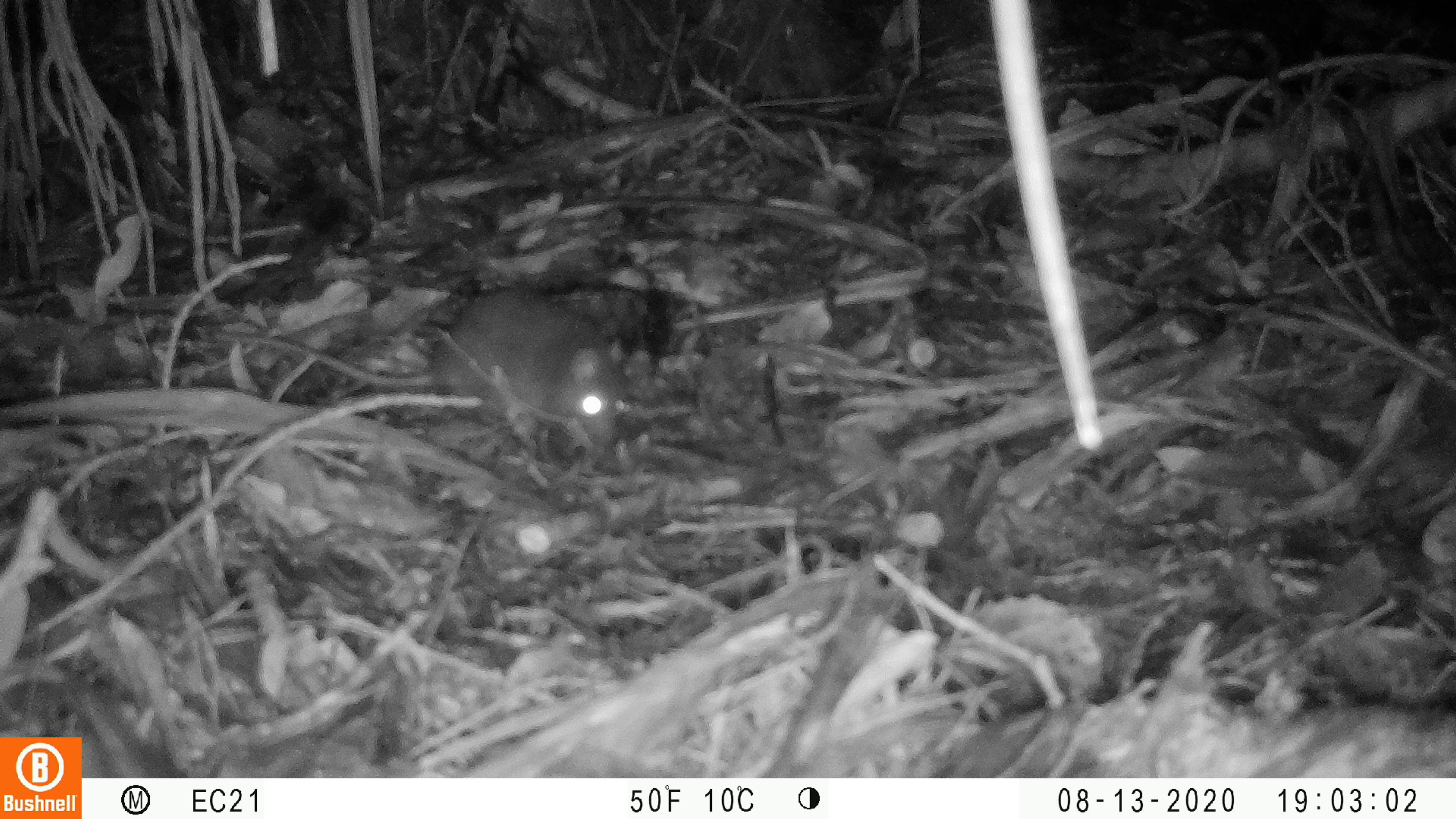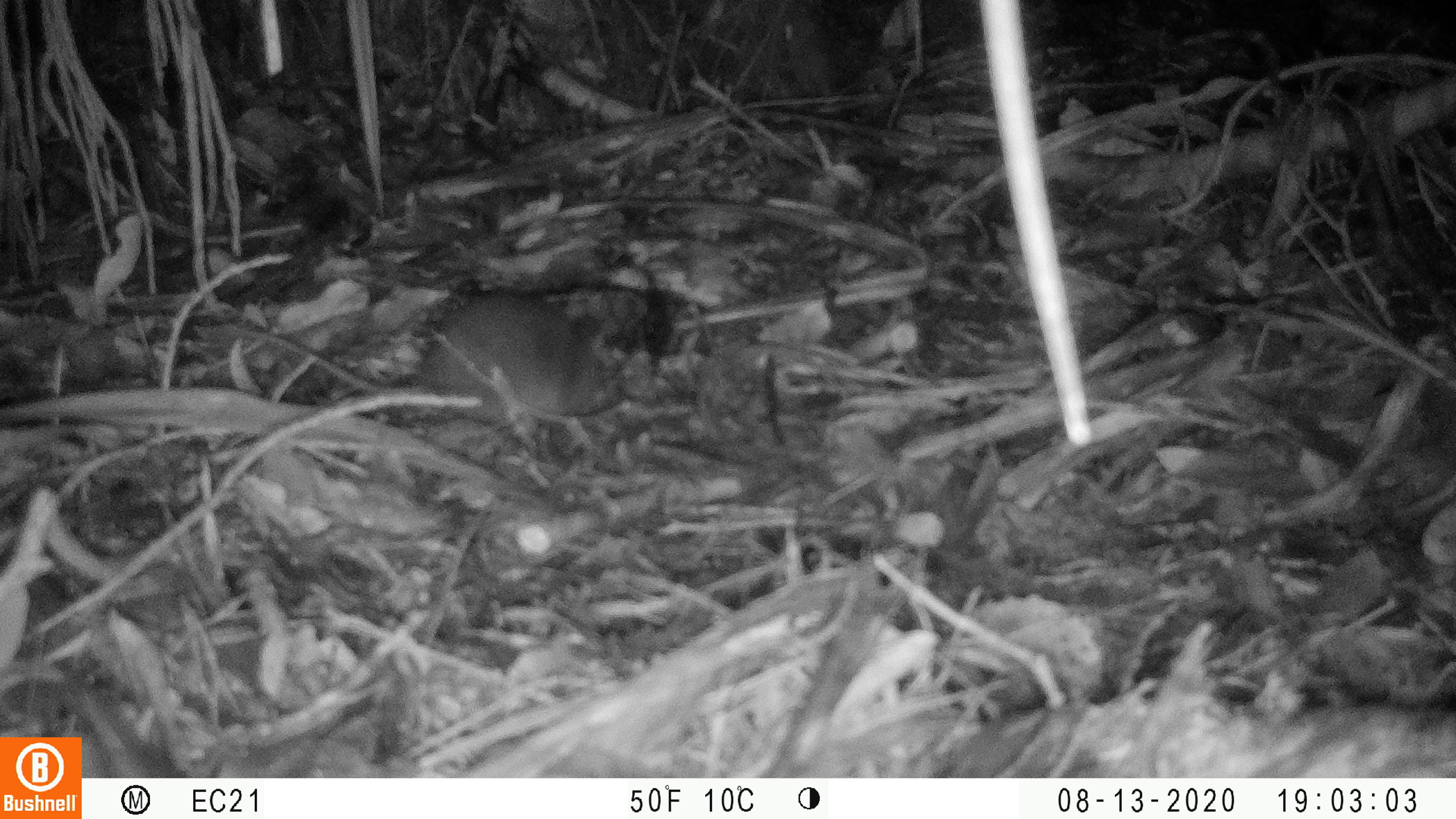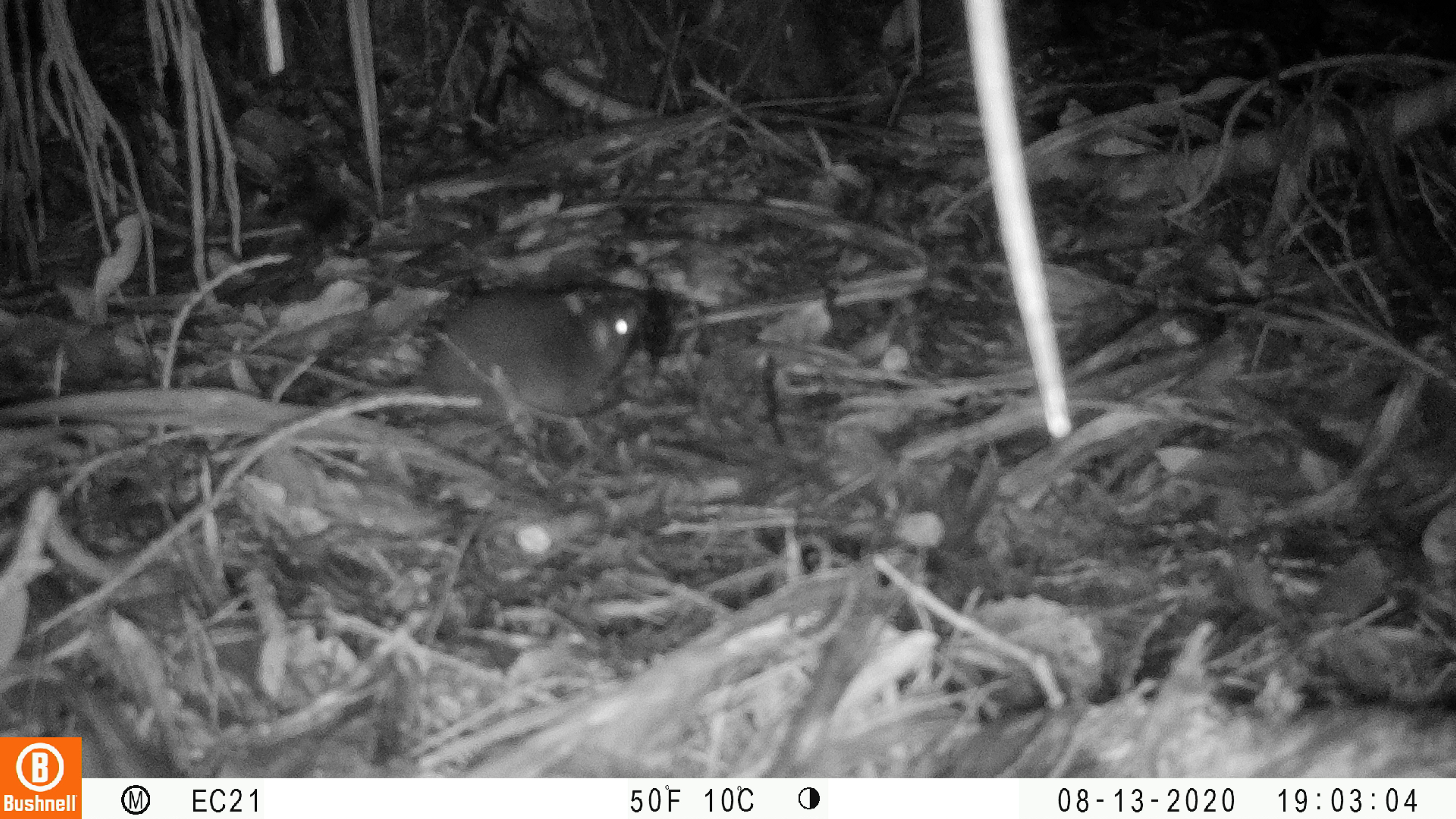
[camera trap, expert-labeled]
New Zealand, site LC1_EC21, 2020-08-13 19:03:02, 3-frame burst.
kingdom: Animalia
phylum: Chordata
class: Mammalia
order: Rodentia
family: Muridae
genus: Rattus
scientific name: Rattus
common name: rat